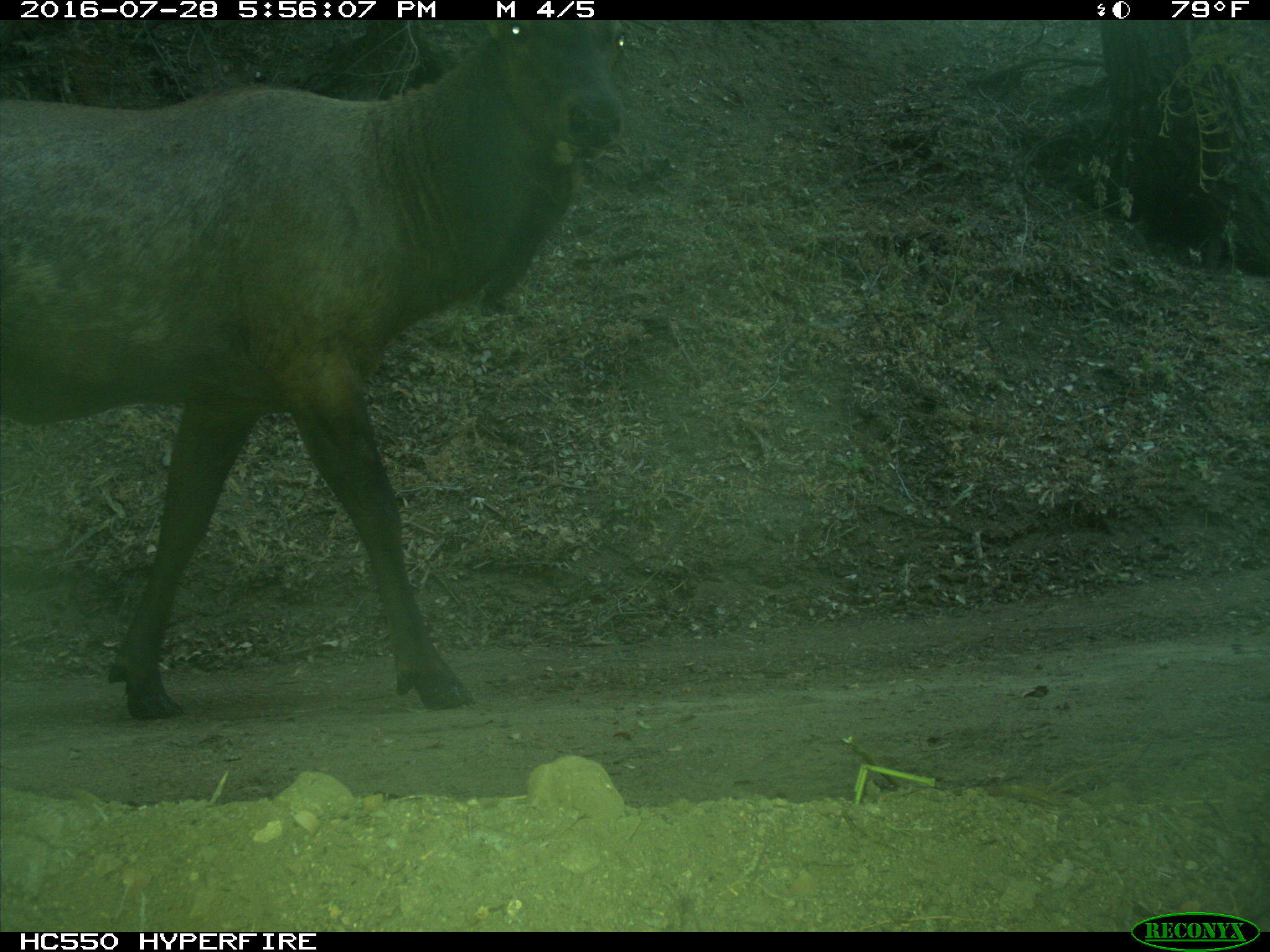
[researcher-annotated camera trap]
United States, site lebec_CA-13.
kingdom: Animalia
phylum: Chordata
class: Mammalia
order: Artiodactyla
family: Cervidae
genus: Cervus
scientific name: Cervus canadensis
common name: elk